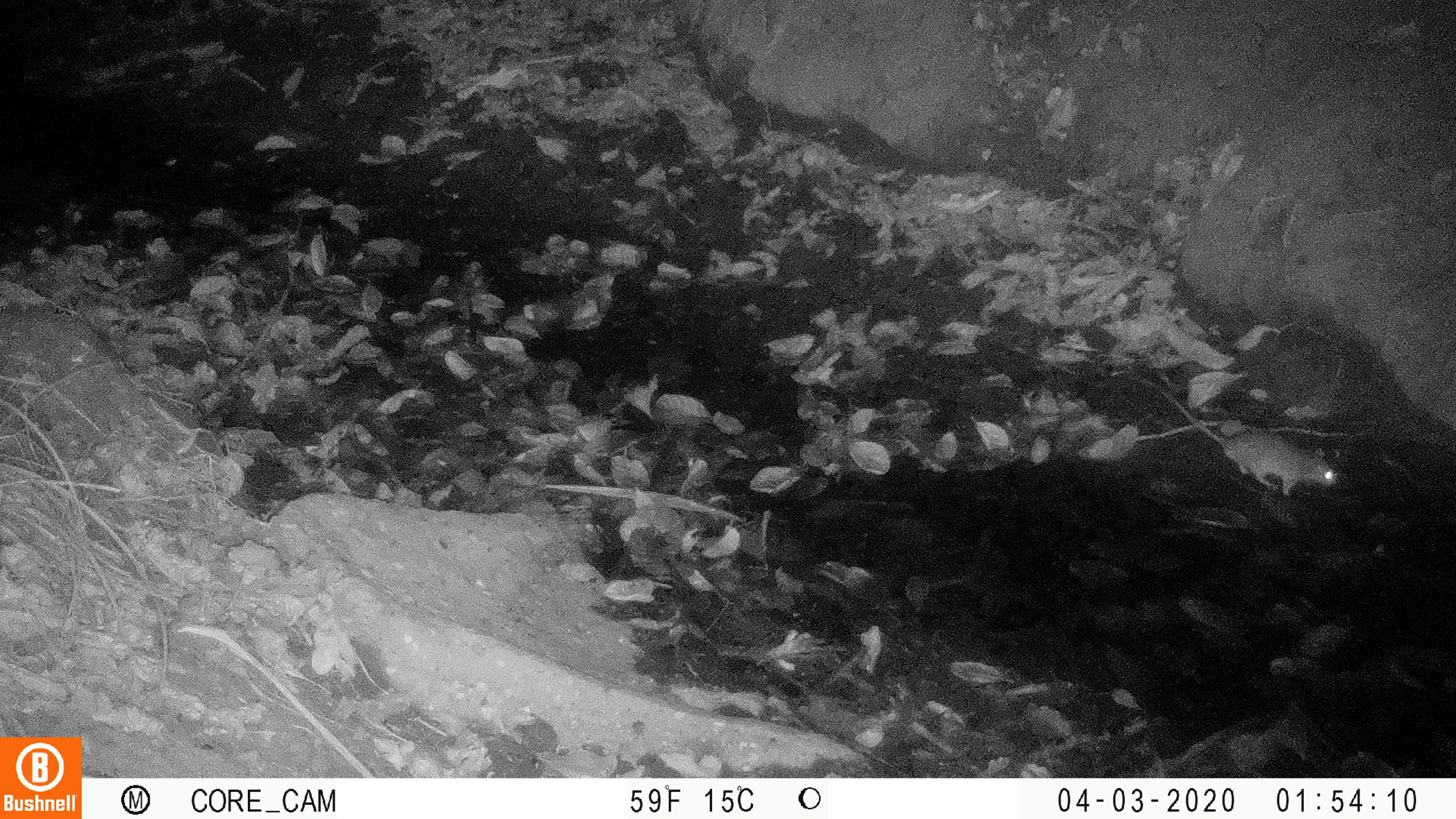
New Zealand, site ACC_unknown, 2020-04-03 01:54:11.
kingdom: Animalia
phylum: Chordata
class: Mammalia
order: Rodentia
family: Muridae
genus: Rattus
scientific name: Rattus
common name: rat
Rat (Rattus).